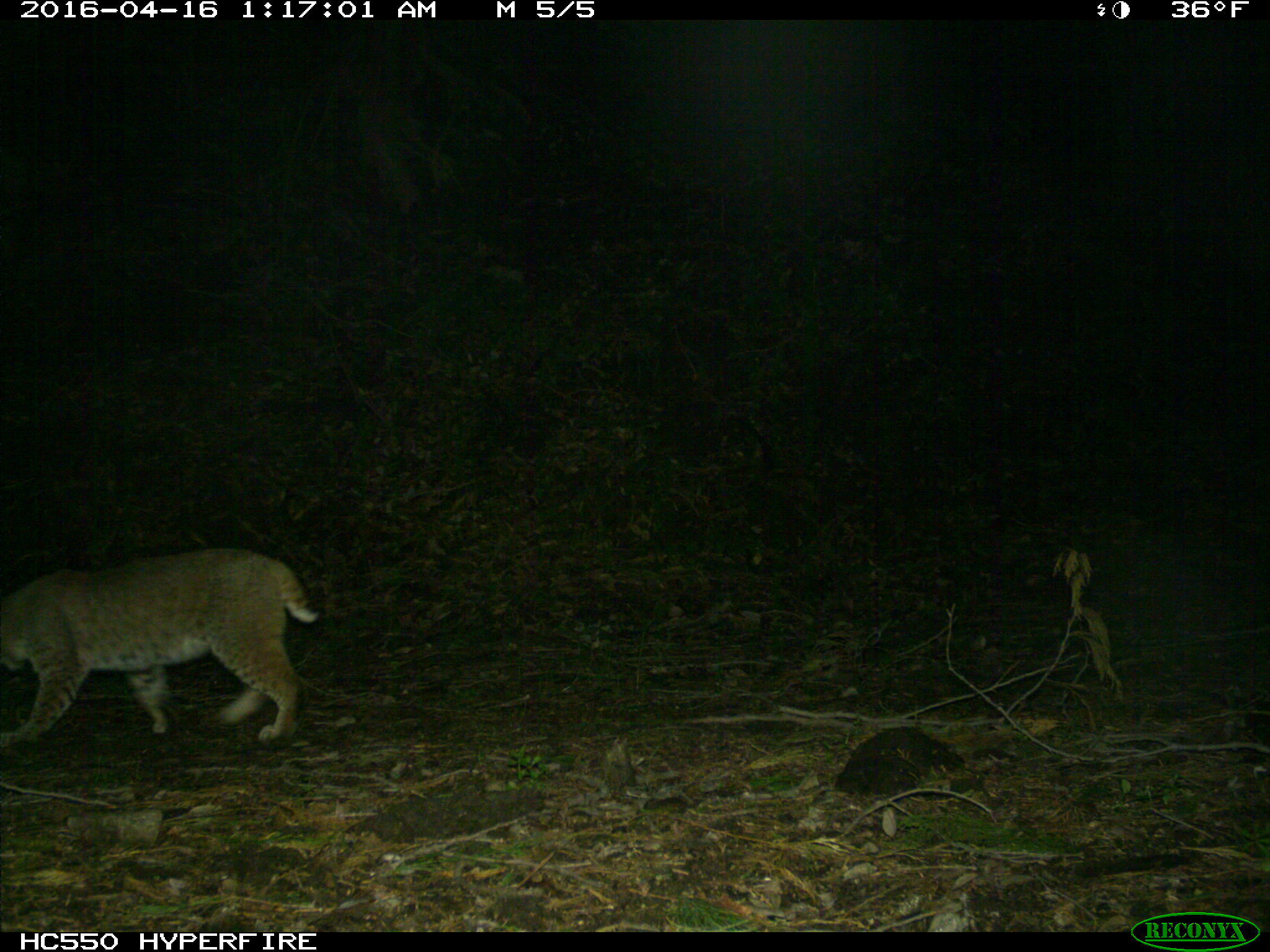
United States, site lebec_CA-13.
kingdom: Animalia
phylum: Chordata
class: Mammalia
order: Carnivora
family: Felidae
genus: Lynx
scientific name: Lynx rufus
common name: bobcat